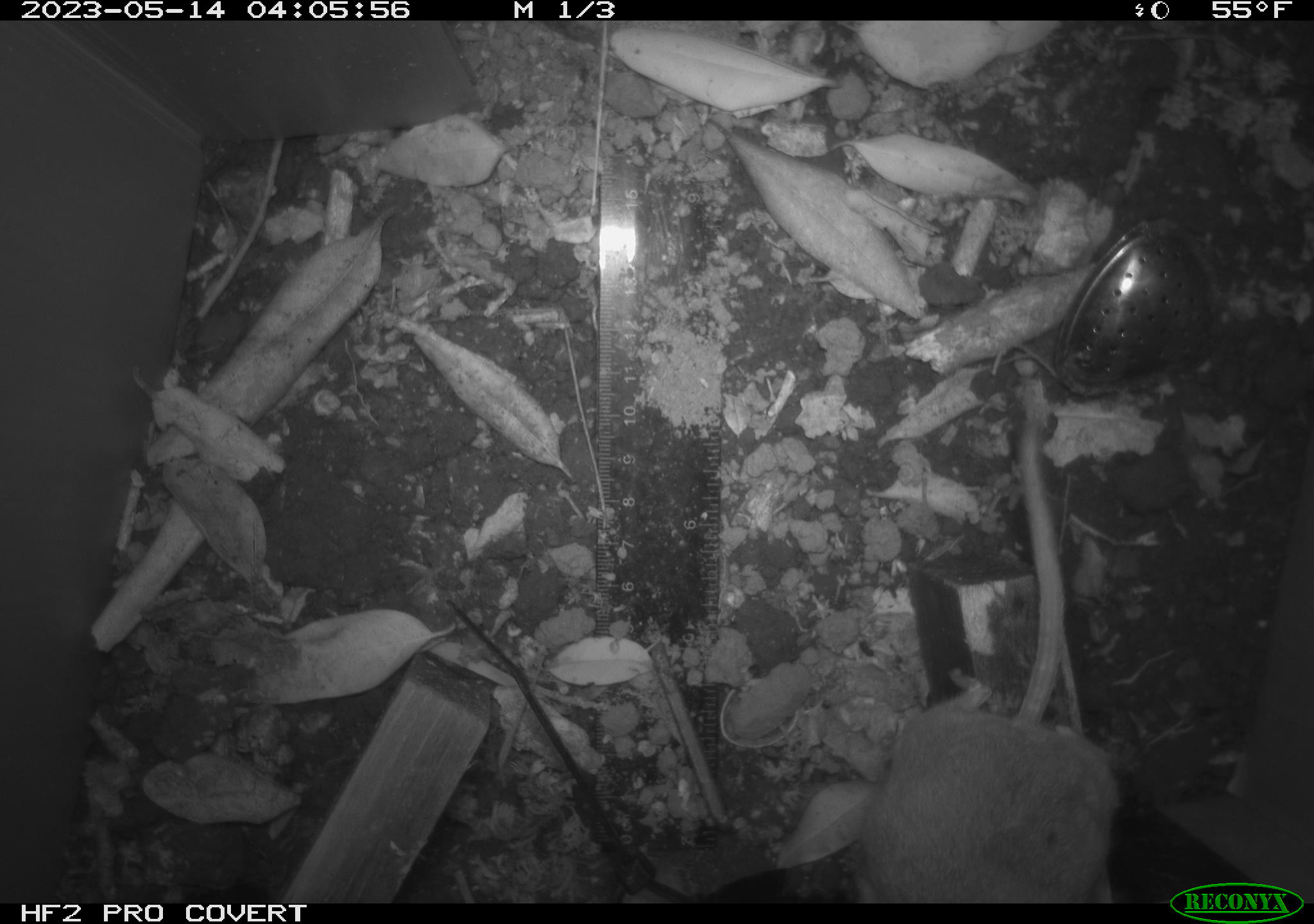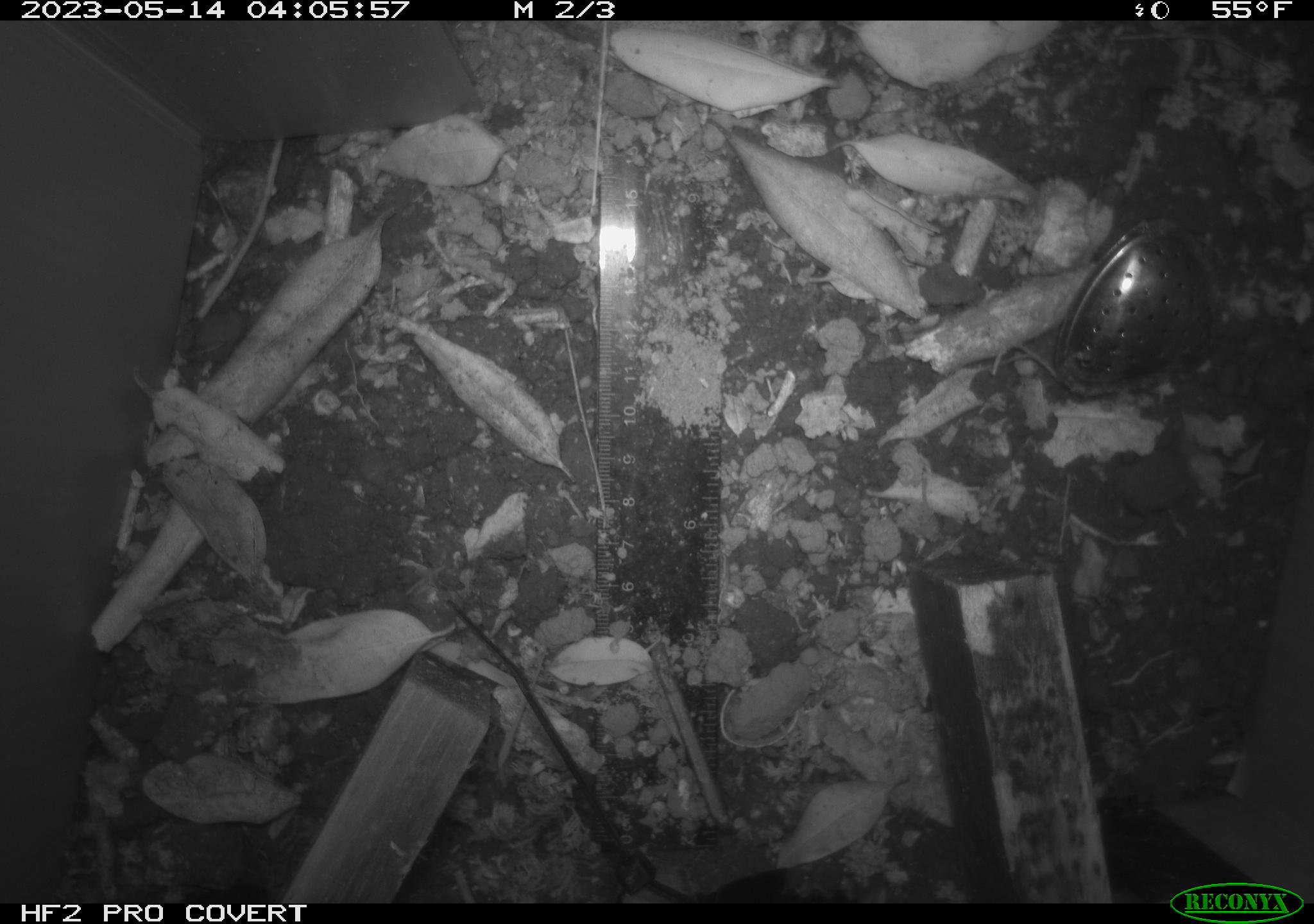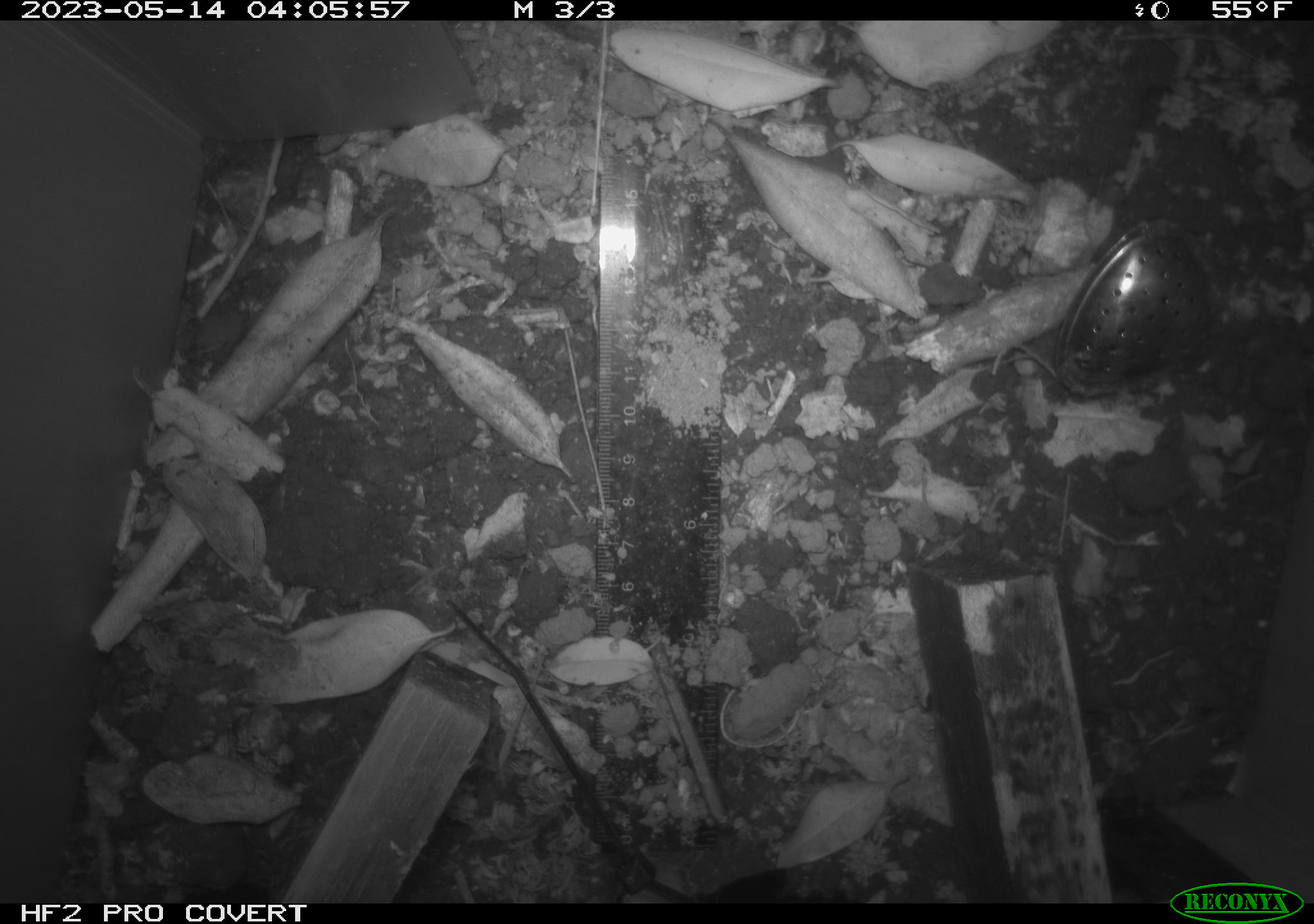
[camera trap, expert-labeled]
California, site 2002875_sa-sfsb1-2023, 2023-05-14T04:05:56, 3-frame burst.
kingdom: Animalia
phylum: Chordata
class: Mammalia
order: Rodentia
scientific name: Rodentia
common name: mouse species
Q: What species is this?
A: Mouse species (Rodentia).